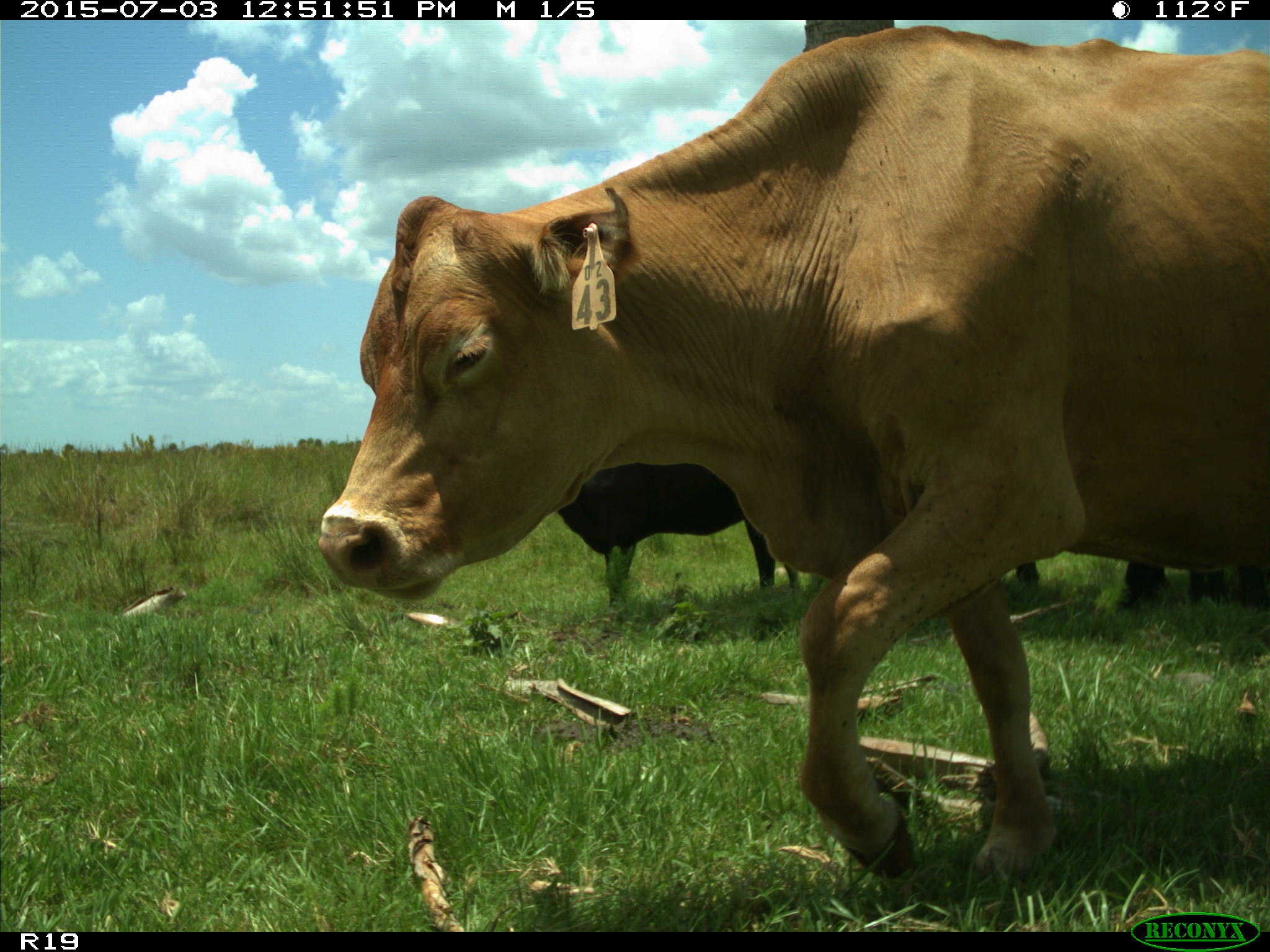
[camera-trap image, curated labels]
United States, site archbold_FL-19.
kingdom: Animalia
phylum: Chordata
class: Mammalia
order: Artiodactyla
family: Bovidae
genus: Bos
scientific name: Bos taurus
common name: domestic cow